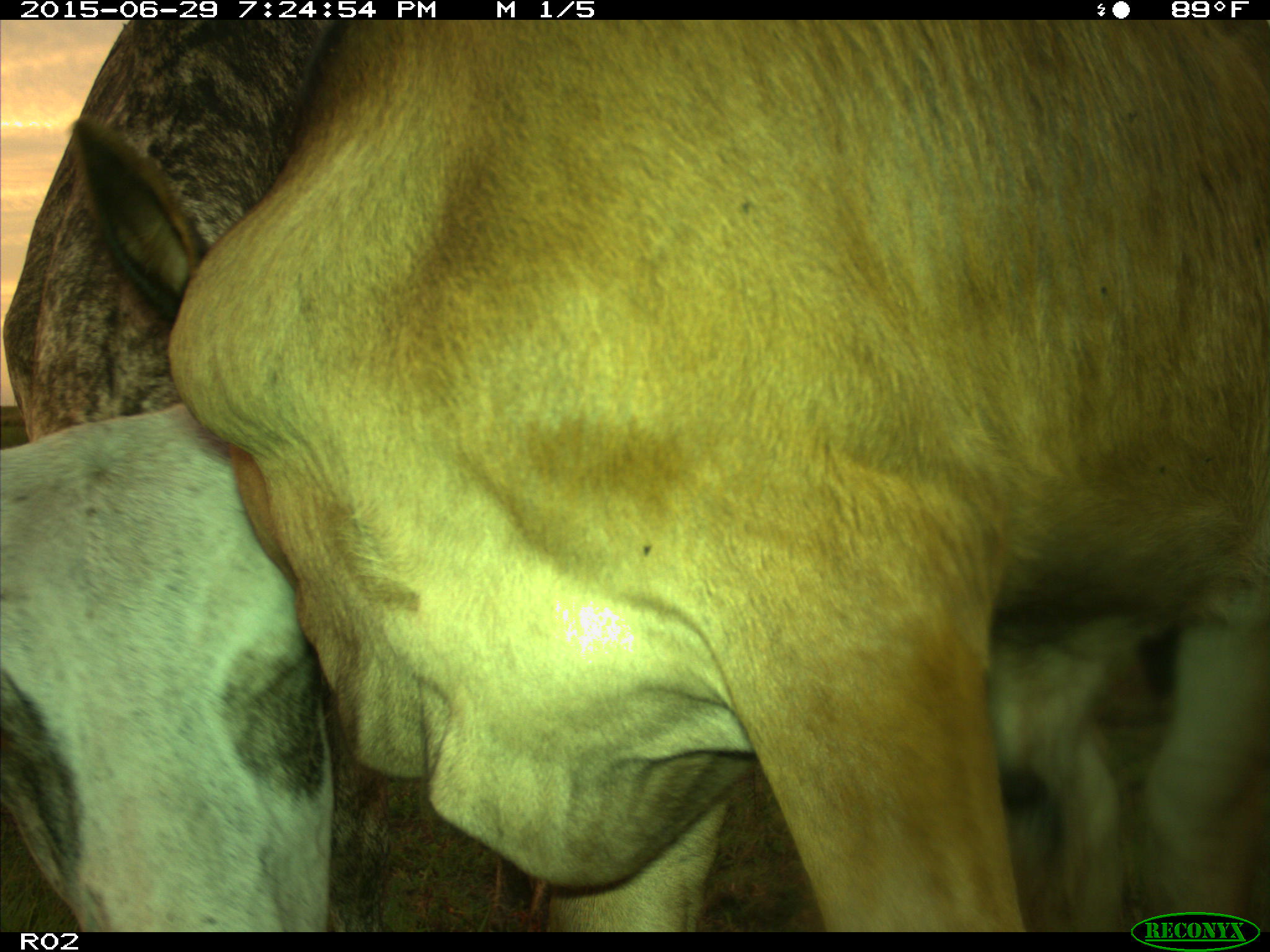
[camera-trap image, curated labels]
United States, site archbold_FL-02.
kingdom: Animalia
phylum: Chordata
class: Mammalia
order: Artiodactyla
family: Bovidae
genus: Bos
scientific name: Bos taurus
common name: domestic cow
Bos taurus (domestic cow).